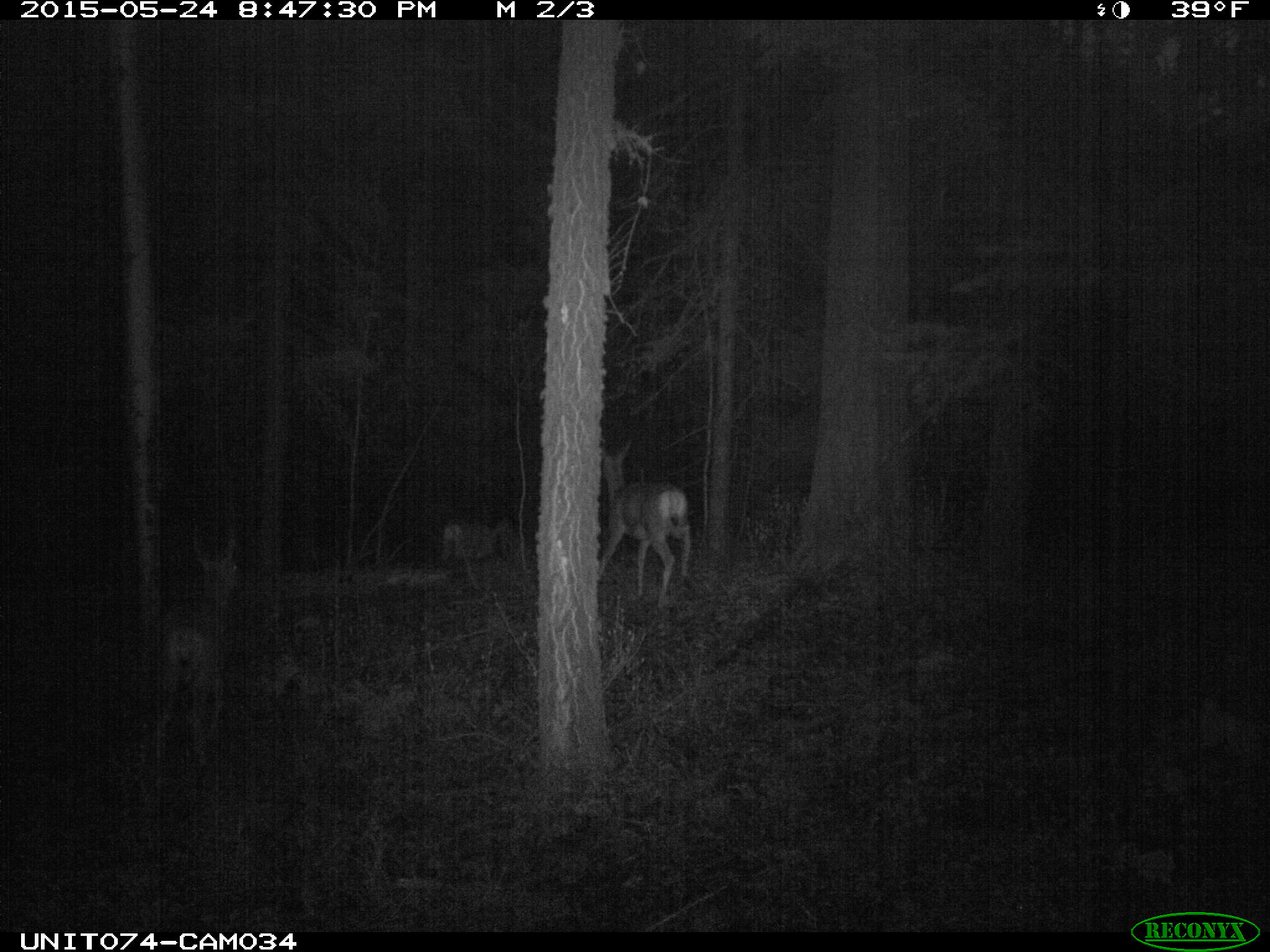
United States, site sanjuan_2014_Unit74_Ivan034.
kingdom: Animalia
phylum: Chordata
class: Mammalia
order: Artiodactyla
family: Cervidae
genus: Odocoileus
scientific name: Odocoileus hemionus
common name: mule deer